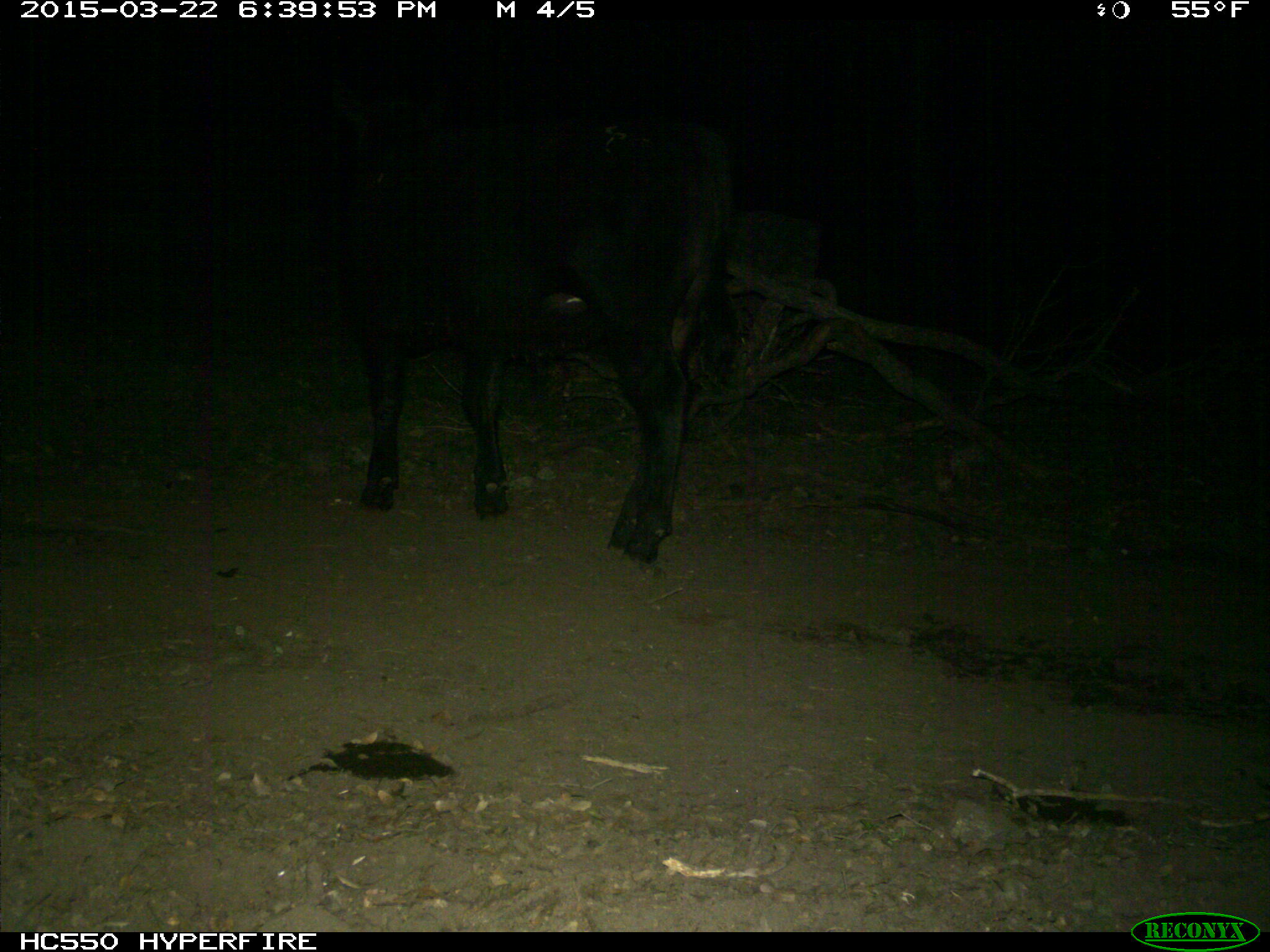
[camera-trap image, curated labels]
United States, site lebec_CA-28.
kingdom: Animalia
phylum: Chordata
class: Mammalia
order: Artiodactyla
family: Bovidae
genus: Bos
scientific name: Bos taurus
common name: domestic cow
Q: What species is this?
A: Bos taurus (domestic cow).